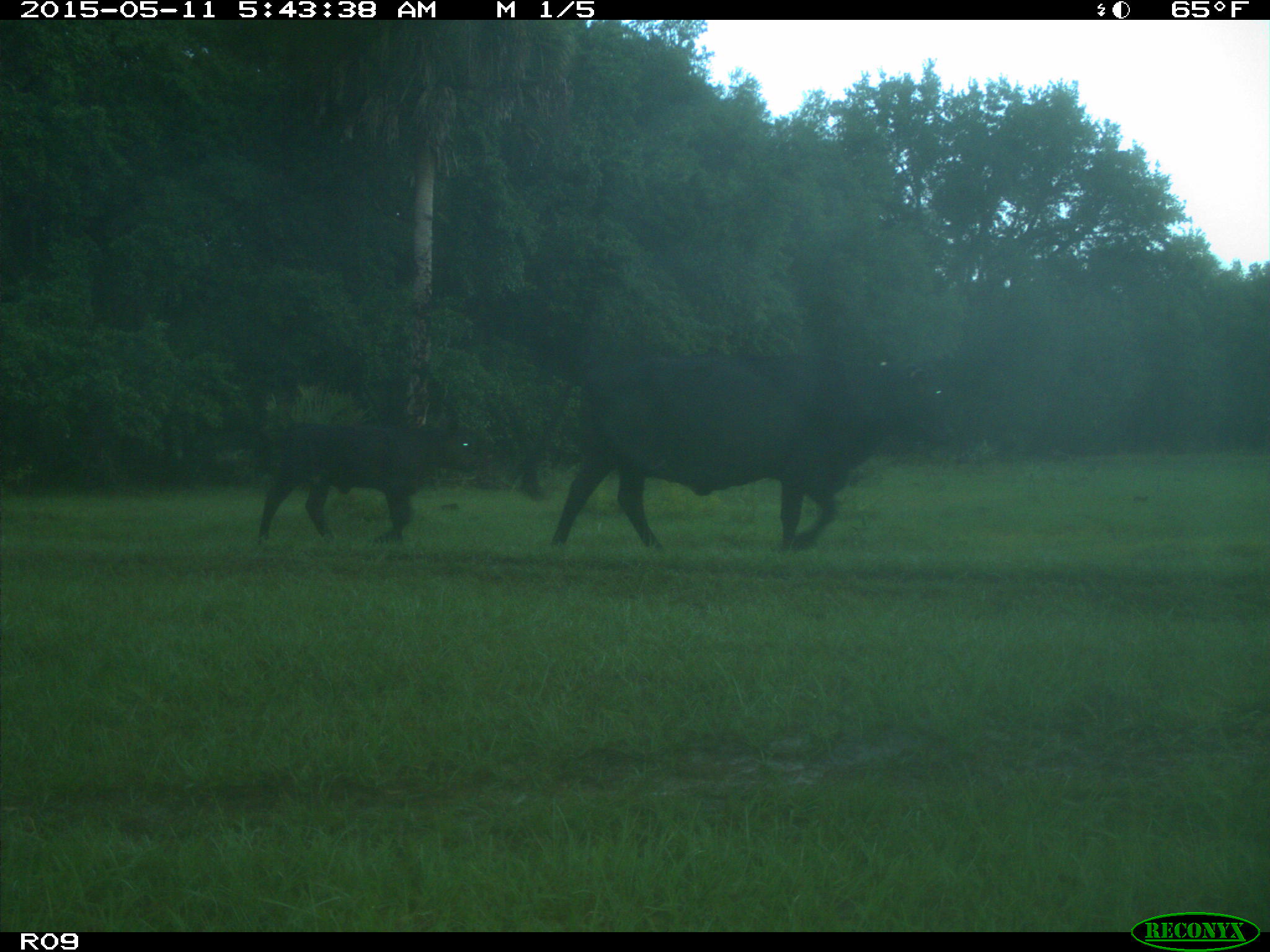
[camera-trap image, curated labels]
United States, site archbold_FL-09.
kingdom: Animalia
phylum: Chordata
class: Mammalia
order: Artiodactyla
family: Bovidae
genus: Bos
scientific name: Bos taurus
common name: domestic cow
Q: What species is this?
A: Bos taurus (domestic cow).